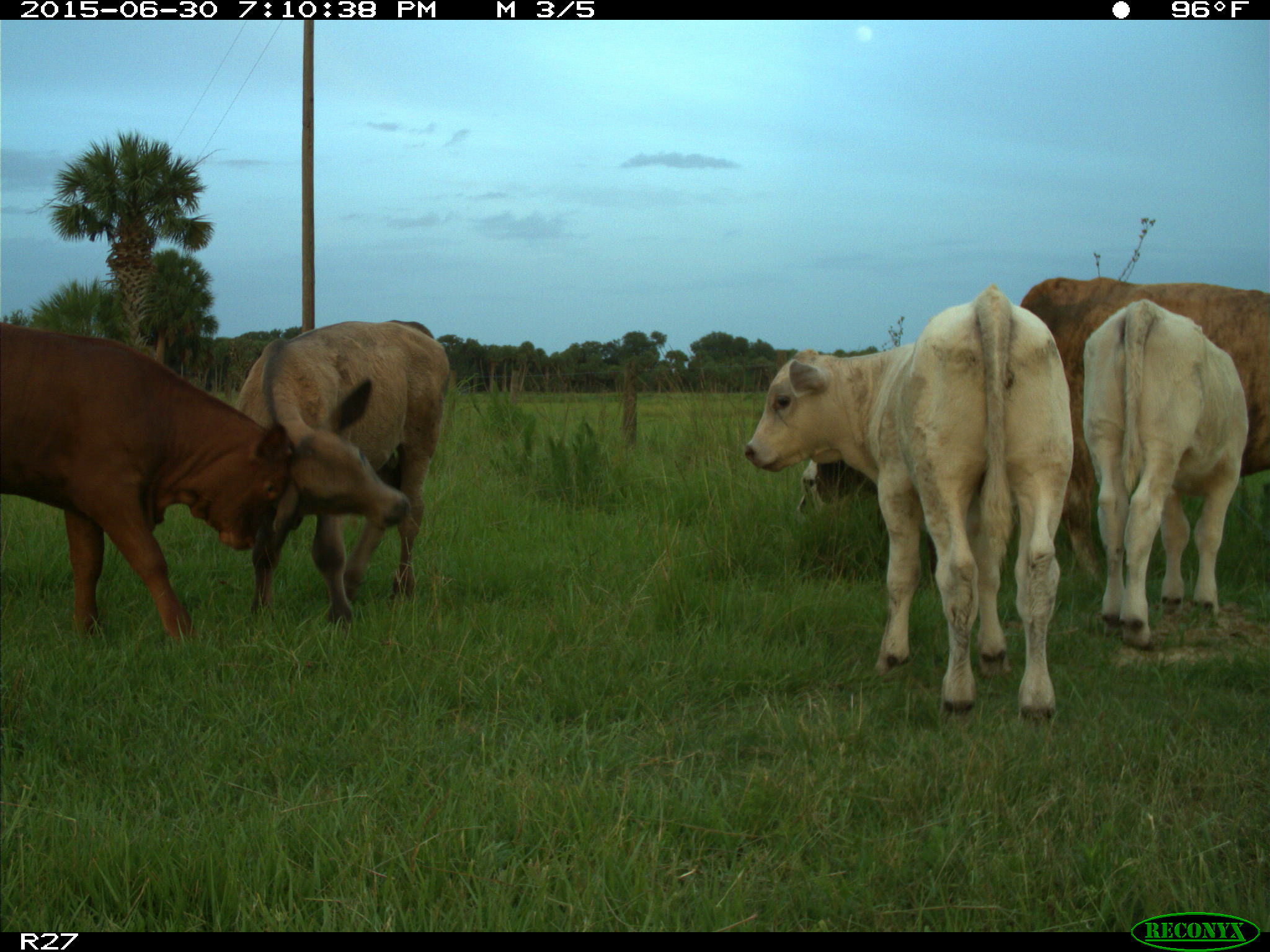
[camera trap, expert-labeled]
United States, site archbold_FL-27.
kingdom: Animalia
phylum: Chordata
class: Mammalia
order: Artiodactyla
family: Bovidae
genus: Bos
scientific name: Bos taurus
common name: domestic cow